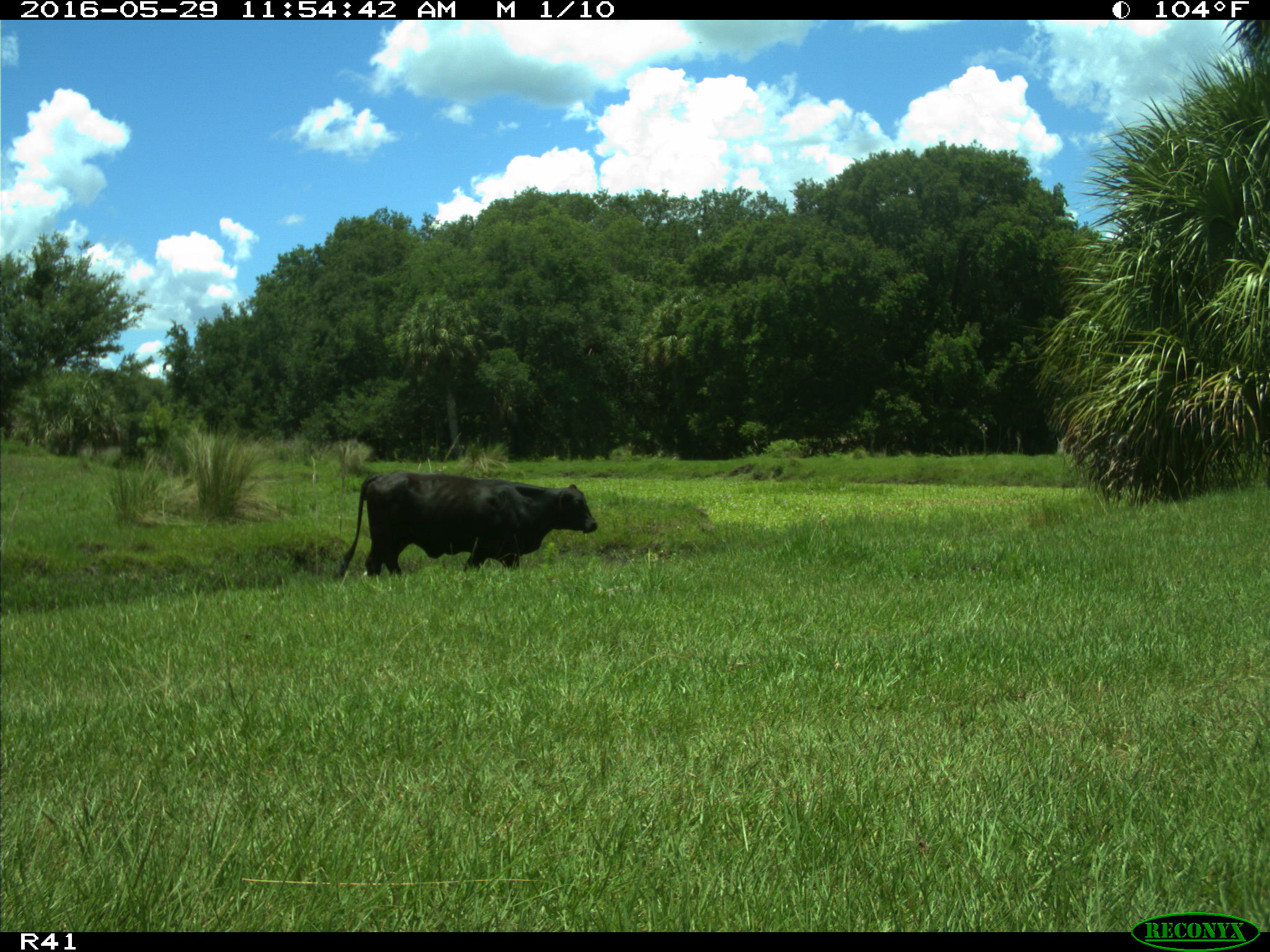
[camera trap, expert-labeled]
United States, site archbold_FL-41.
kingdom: Animalia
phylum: Chordata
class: Mammalia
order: Artiodactyla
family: Bovidae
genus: Bos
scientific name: Bos taurus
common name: domestic cow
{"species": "Bos taurus (domestic cow)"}